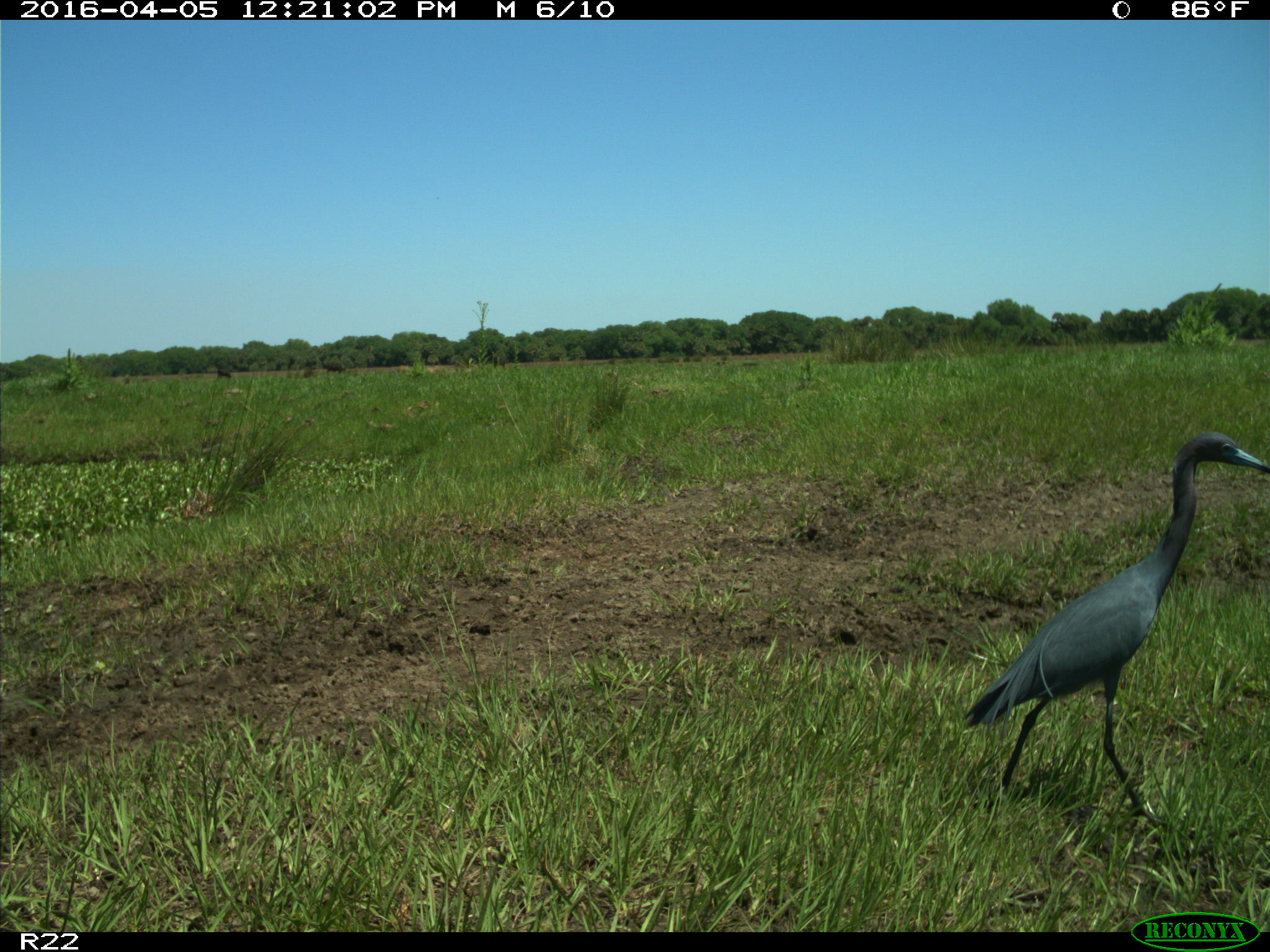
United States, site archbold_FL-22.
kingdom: Animalia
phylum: Chordata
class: Aves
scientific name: Aves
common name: birds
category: unidentified bird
Unidentified bird (birds) (Aves).